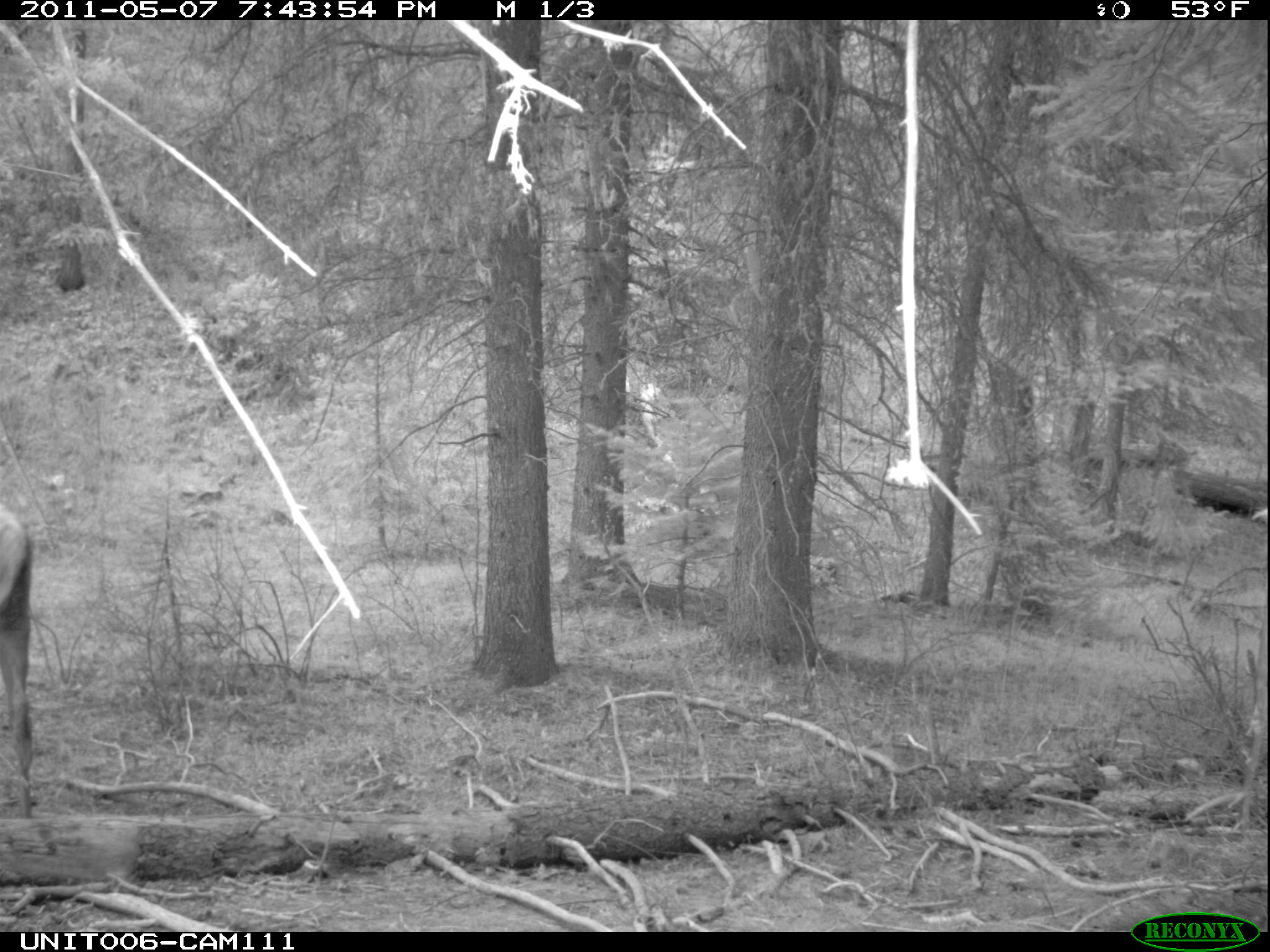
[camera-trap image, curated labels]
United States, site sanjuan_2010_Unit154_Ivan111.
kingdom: Animalia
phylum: Chordata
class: Mammalia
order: Artiodactyla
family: Cervidae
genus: Cervus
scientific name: Cervus elaphus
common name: red deer